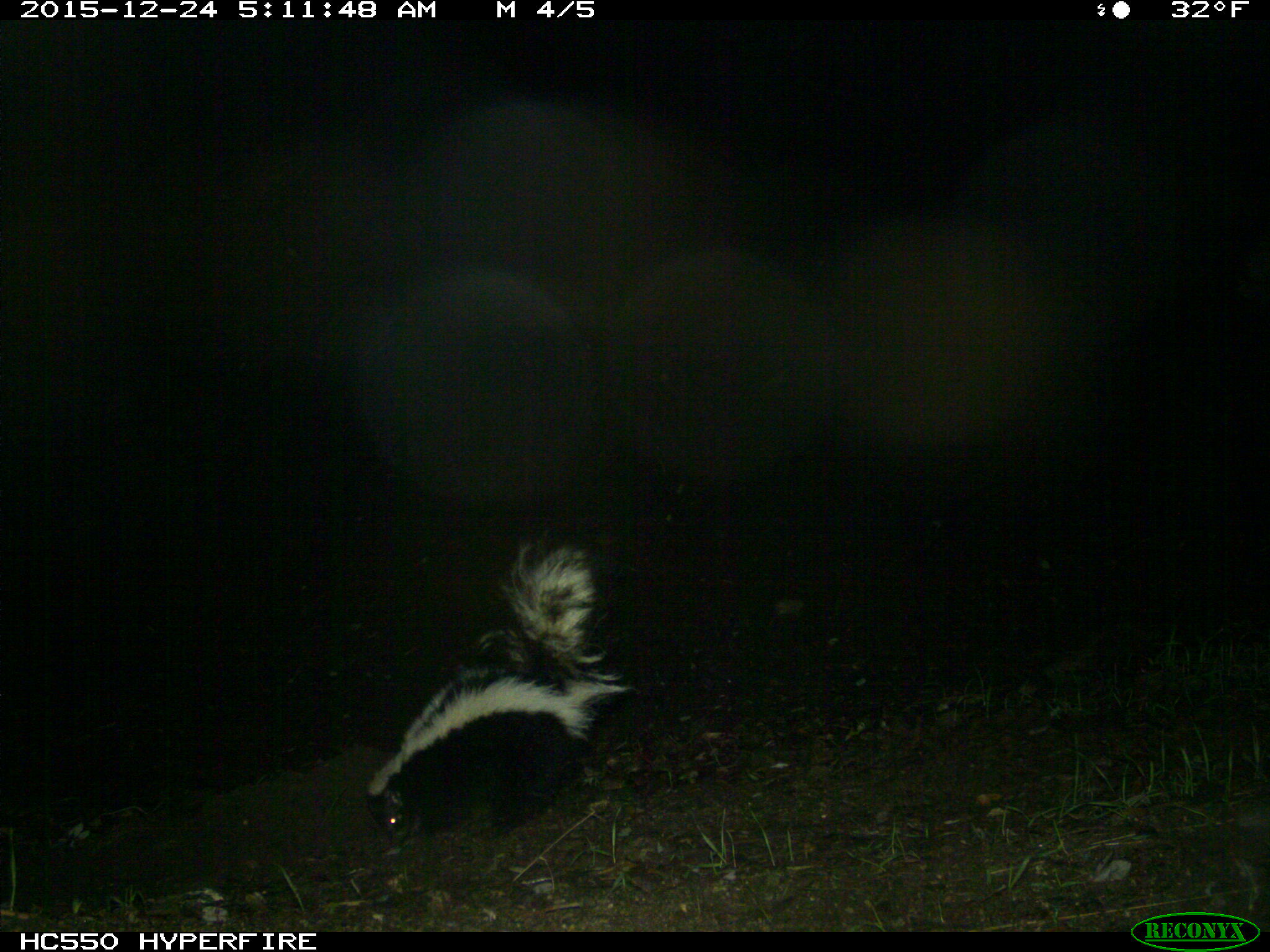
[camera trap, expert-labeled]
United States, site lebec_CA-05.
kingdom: Animalia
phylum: Chordata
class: Mammalia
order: Carnivora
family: Mephitidae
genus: Mephitis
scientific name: Mephitis mephitis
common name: striped skunk